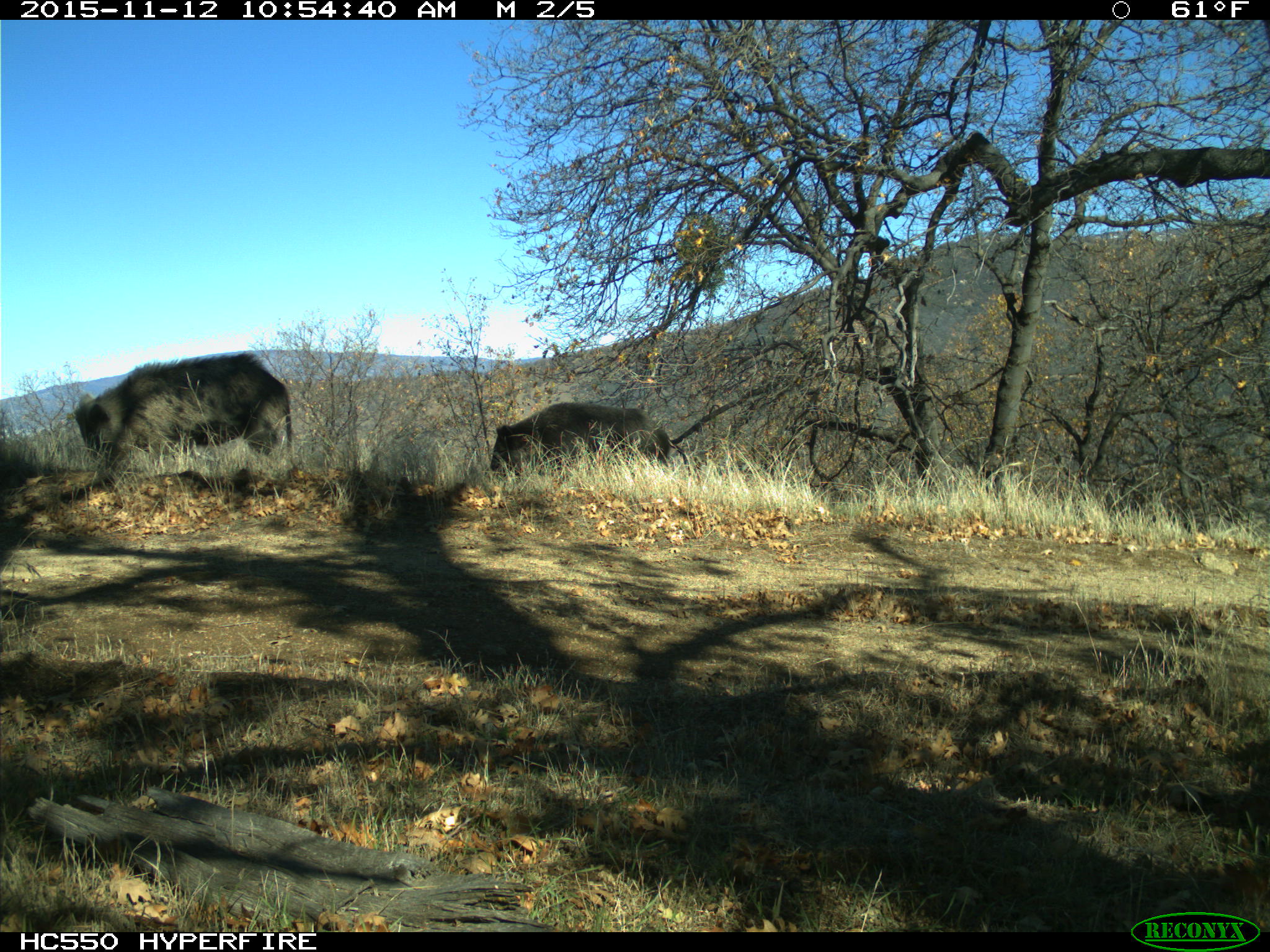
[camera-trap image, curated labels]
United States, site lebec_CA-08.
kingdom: Animalia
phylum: Chordata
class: Mammalia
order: Artiodactyla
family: Suidae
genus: Sus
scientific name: Sus scrofa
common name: wild boar